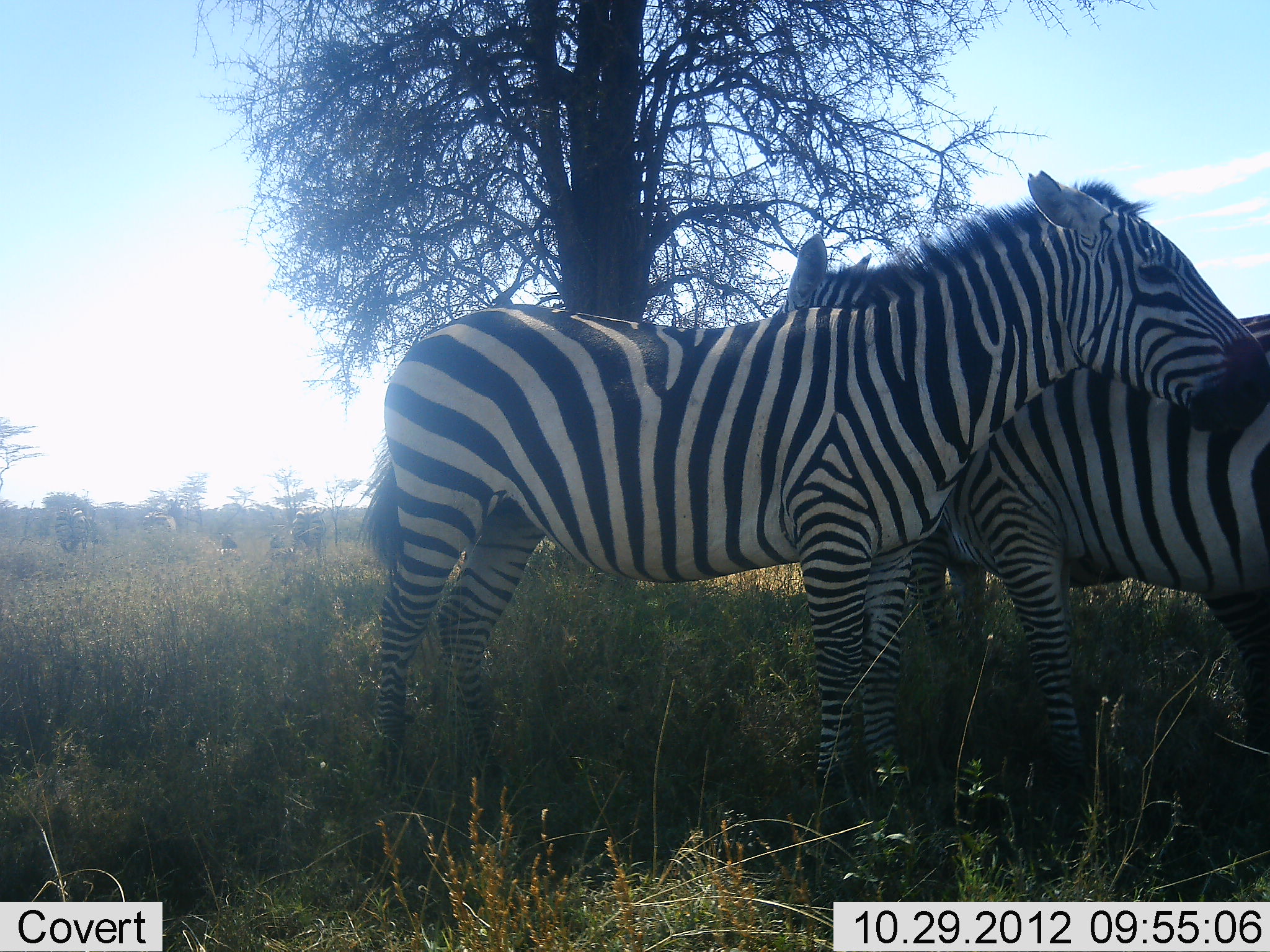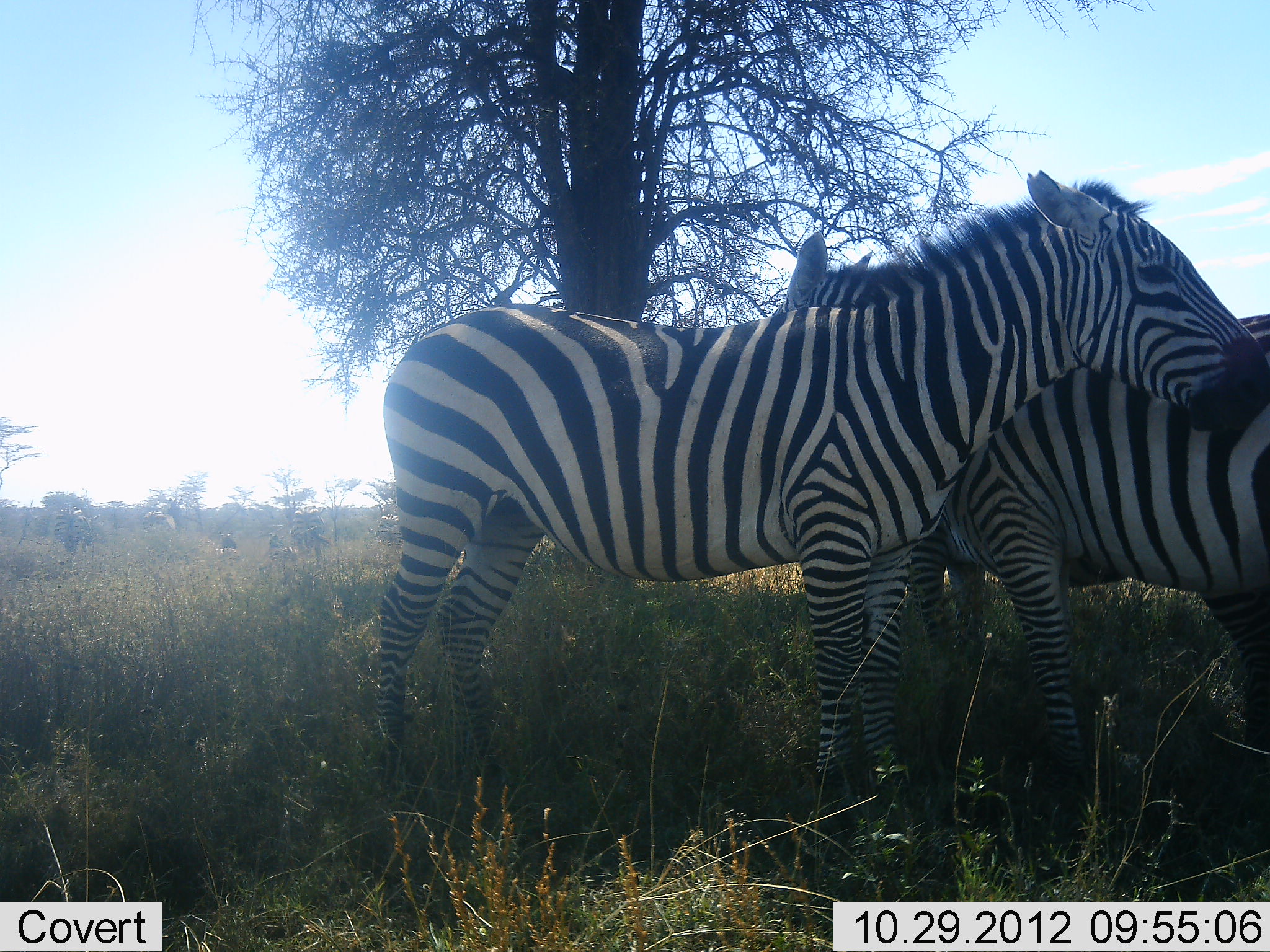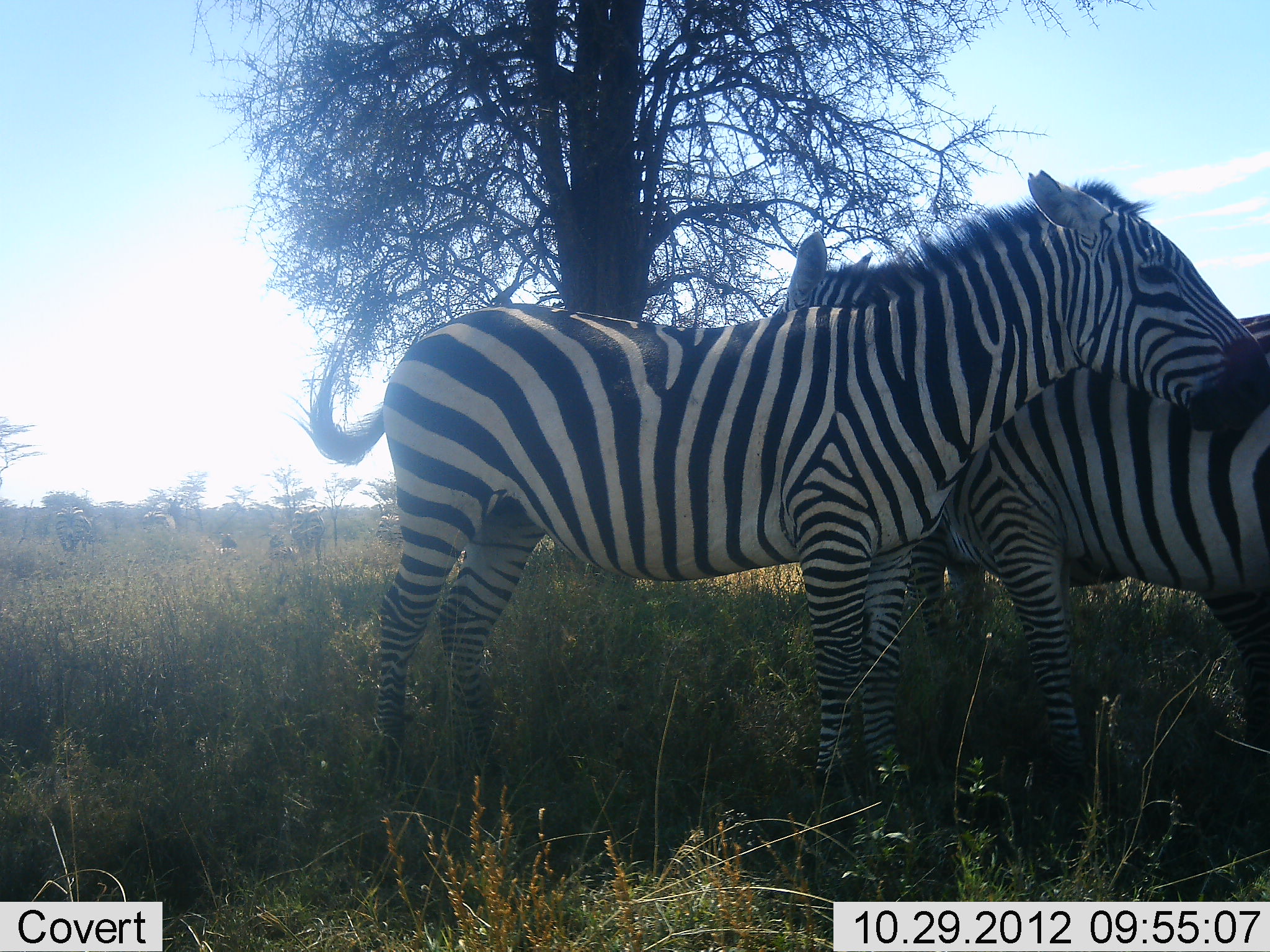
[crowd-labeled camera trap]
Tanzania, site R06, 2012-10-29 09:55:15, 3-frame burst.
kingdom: Animalia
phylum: Chordata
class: Mammalia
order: Perissodactyla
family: Equidae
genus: Equus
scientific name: Equus quagga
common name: plains zebra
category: zebra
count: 3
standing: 100%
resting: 0%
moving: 0%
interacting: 38%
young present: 0%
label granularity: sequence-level